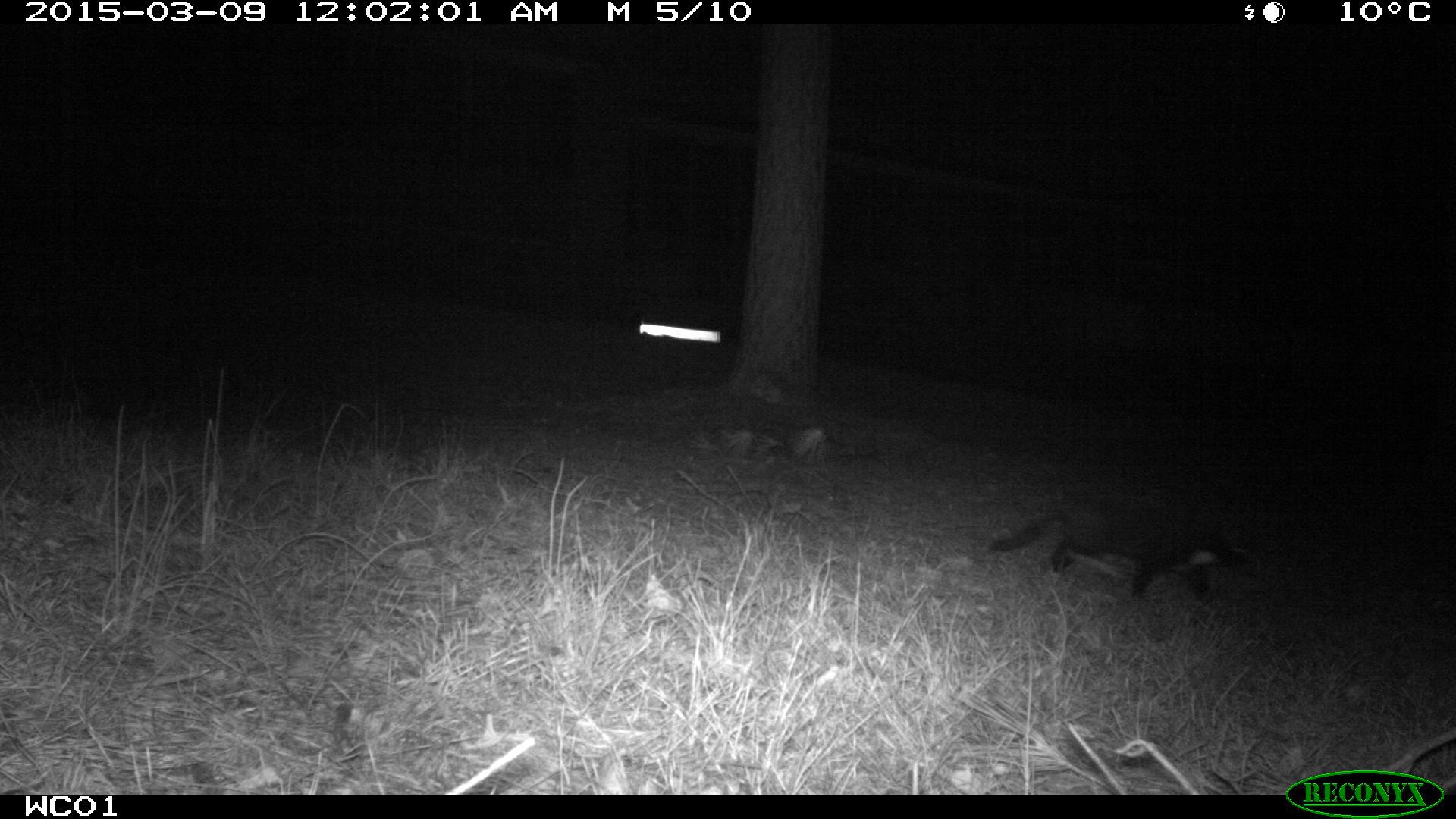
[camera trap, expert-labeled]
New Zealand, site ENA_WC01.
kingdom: Animalia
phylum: Chordata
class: Mammalia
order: Carnivora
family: Felidae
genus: Felis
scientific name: Felis catus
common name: domestic cat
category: cat